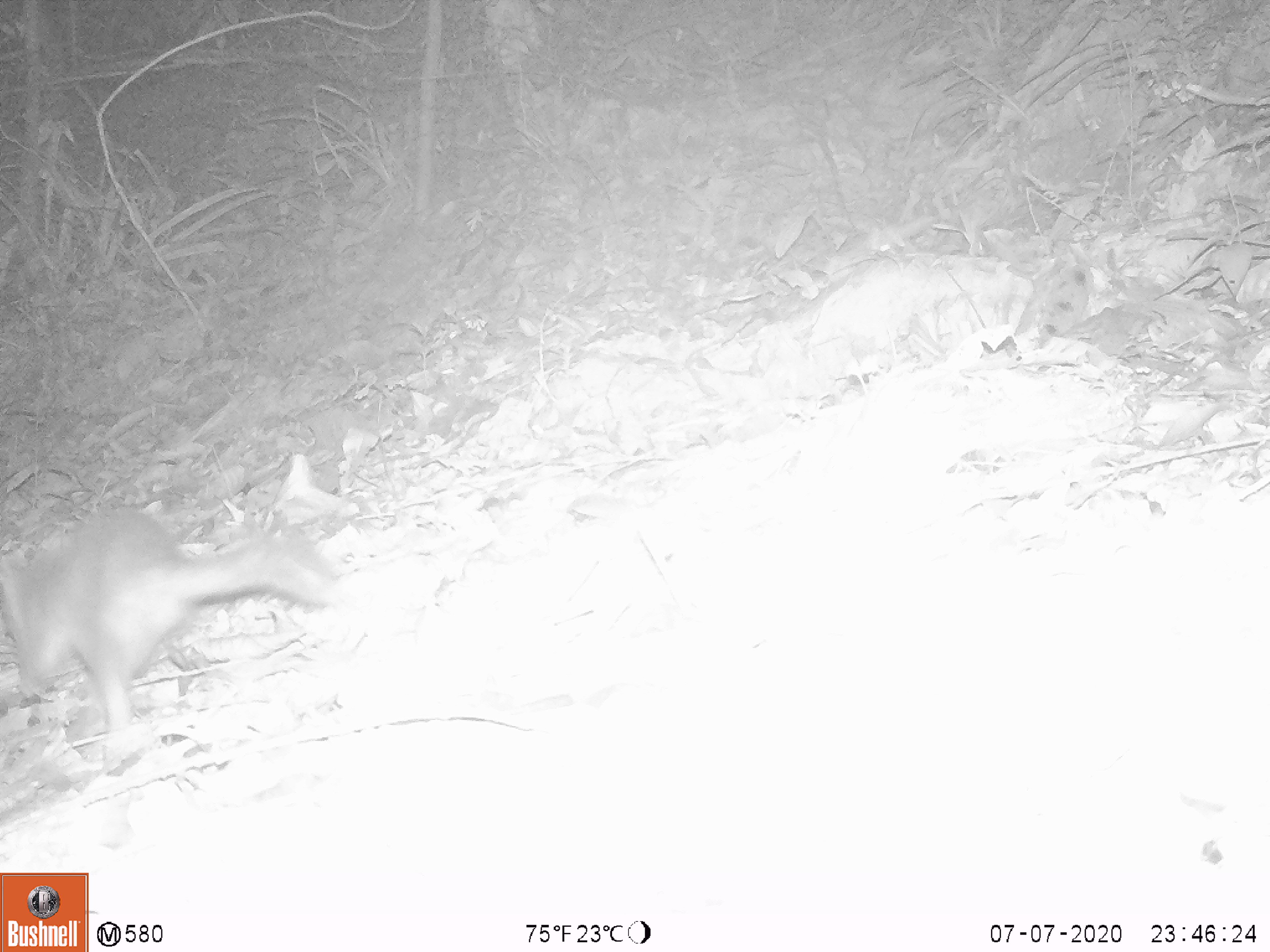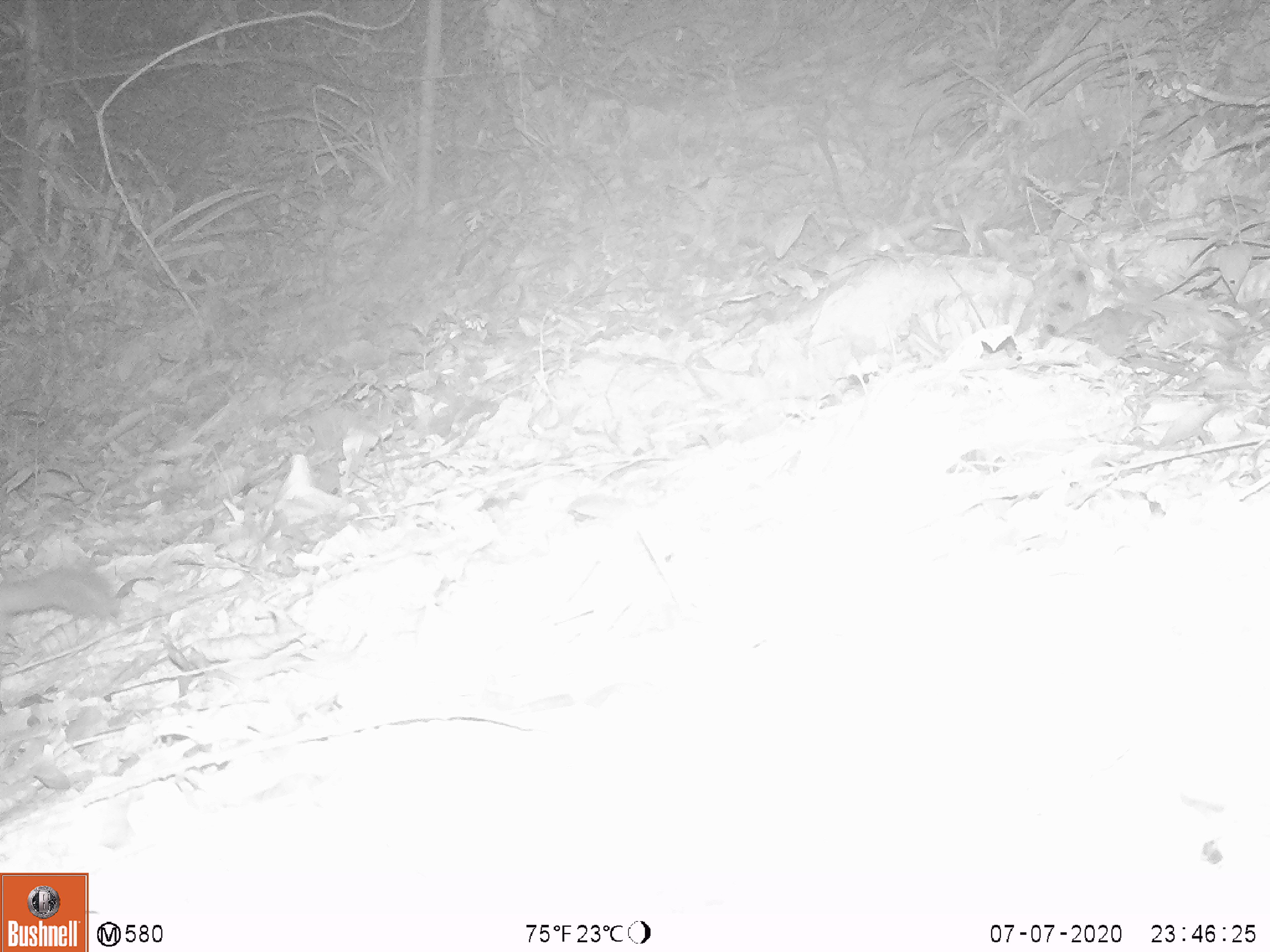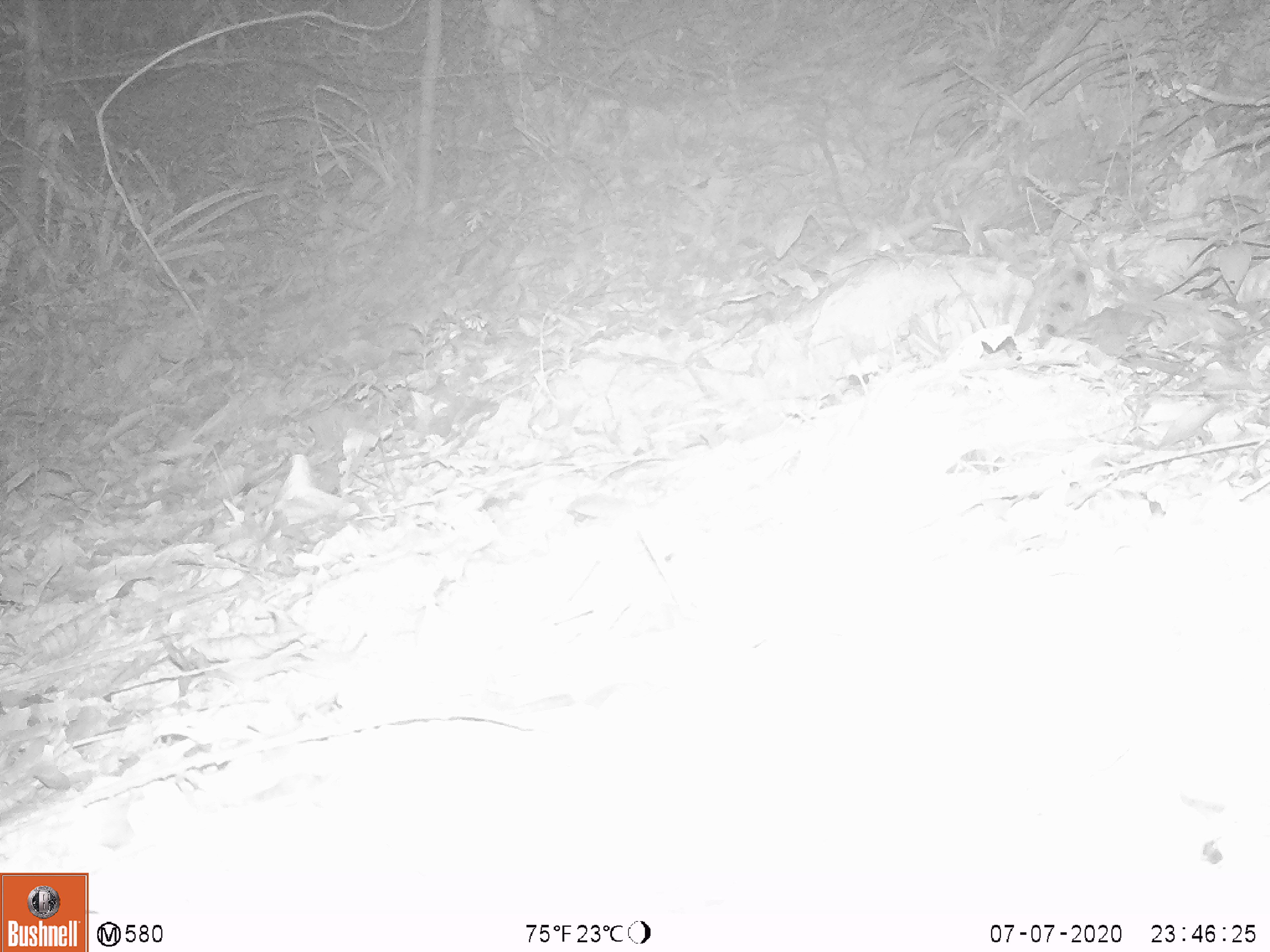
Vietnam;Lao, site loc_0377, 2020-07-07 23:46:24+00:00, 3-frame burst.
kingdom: Animalia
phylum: Chordata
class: Mammalia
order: Carnivora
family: Mustelidae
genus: Melogale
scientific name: Melogale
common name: ferret badger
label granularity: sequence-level